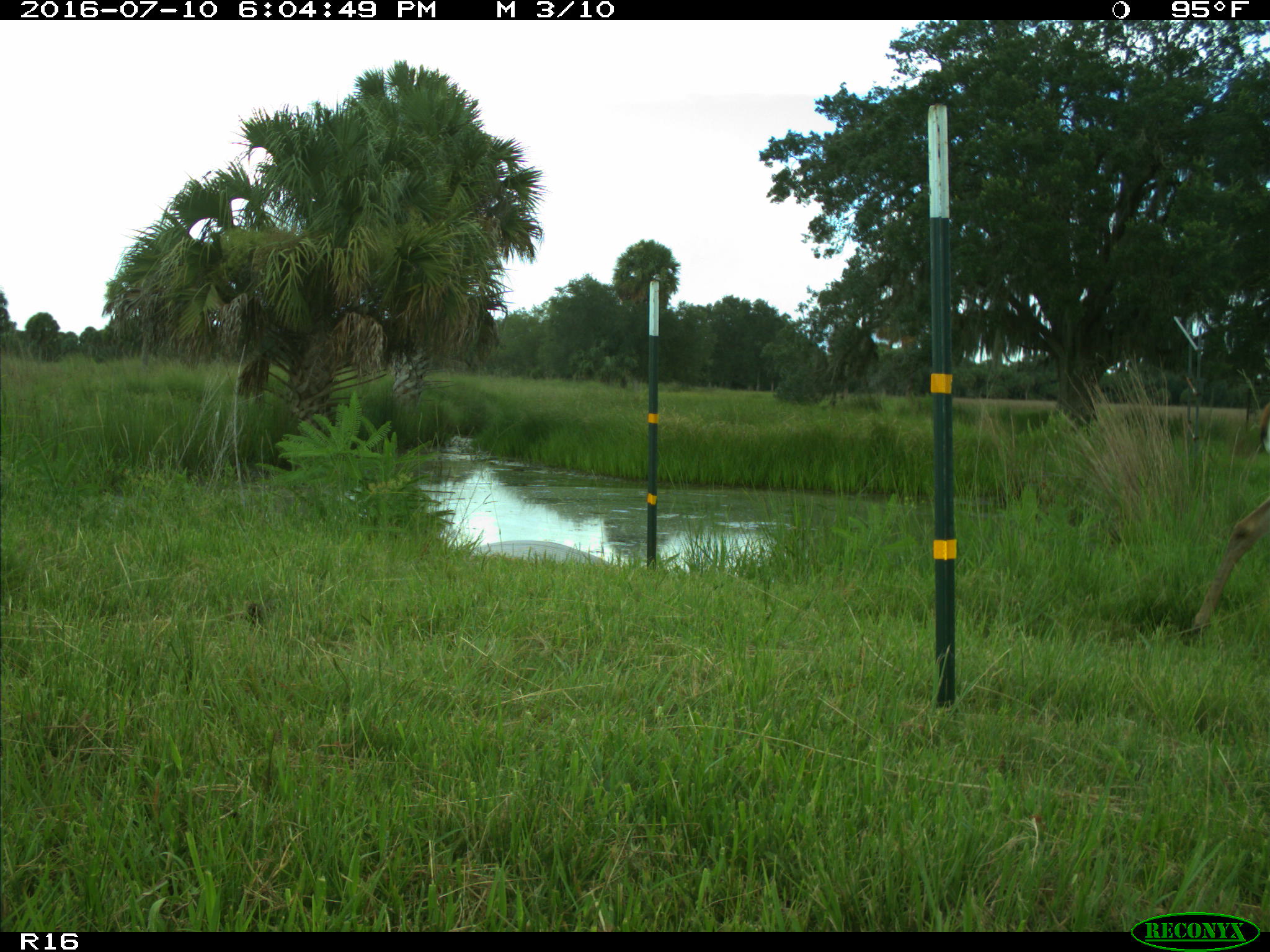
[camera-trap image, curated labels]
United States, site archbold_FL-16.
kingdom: Animalia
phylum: Chordata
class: Mammalia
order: Artiodactyla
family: Cervidae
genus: Odocoileus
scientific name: Odocoileus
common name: deer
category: unidentified deer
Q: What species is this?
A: Unidentified deer (deer) (Odocoileus).